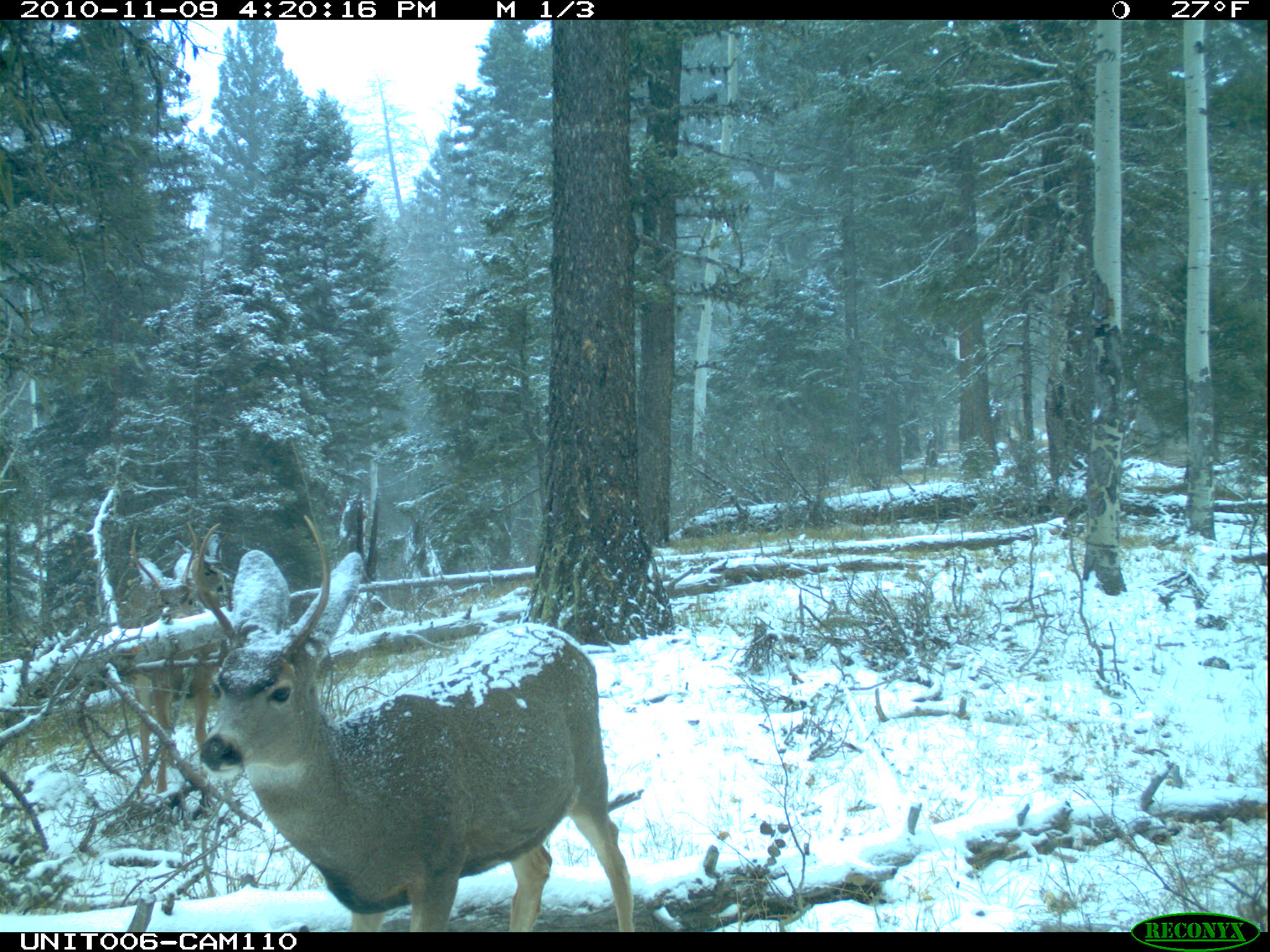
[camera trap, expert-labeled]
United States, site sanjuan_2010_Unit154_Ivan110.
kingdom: Animalia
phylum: Chordata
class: Mammalia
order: Artiodactyla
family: Cervidae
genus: Odocoileus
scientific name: Odocoileus hemionus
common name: mule deer